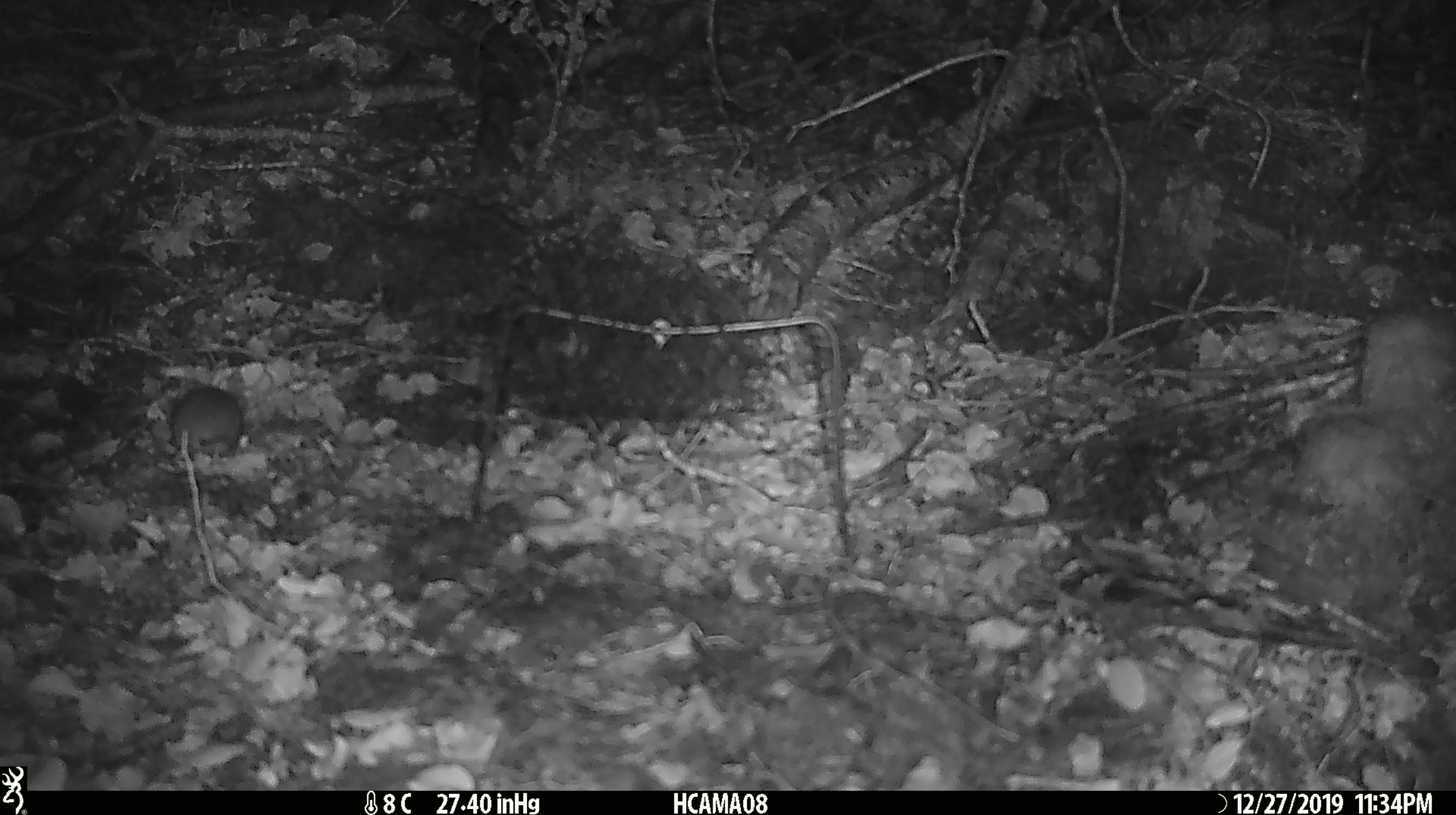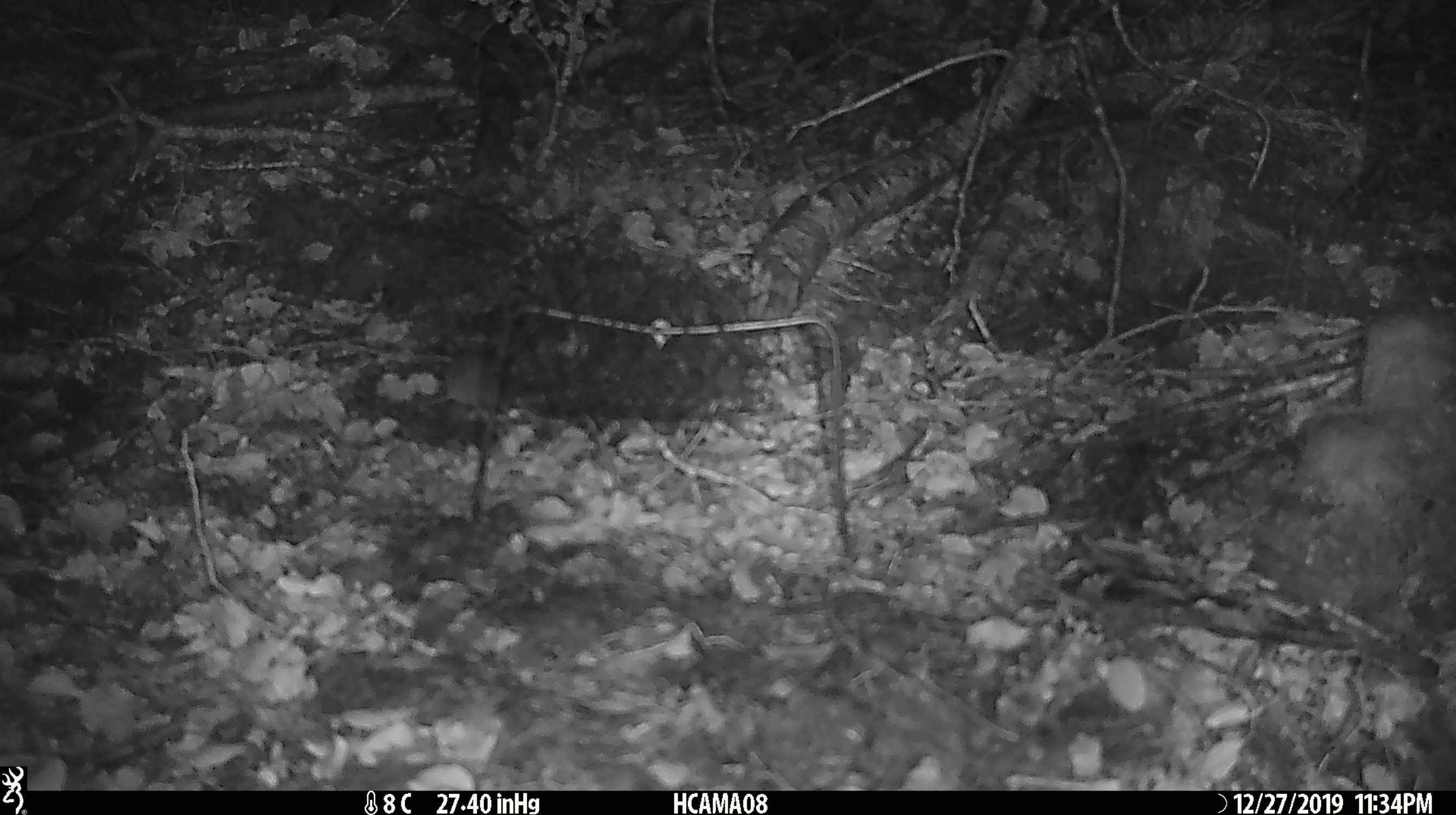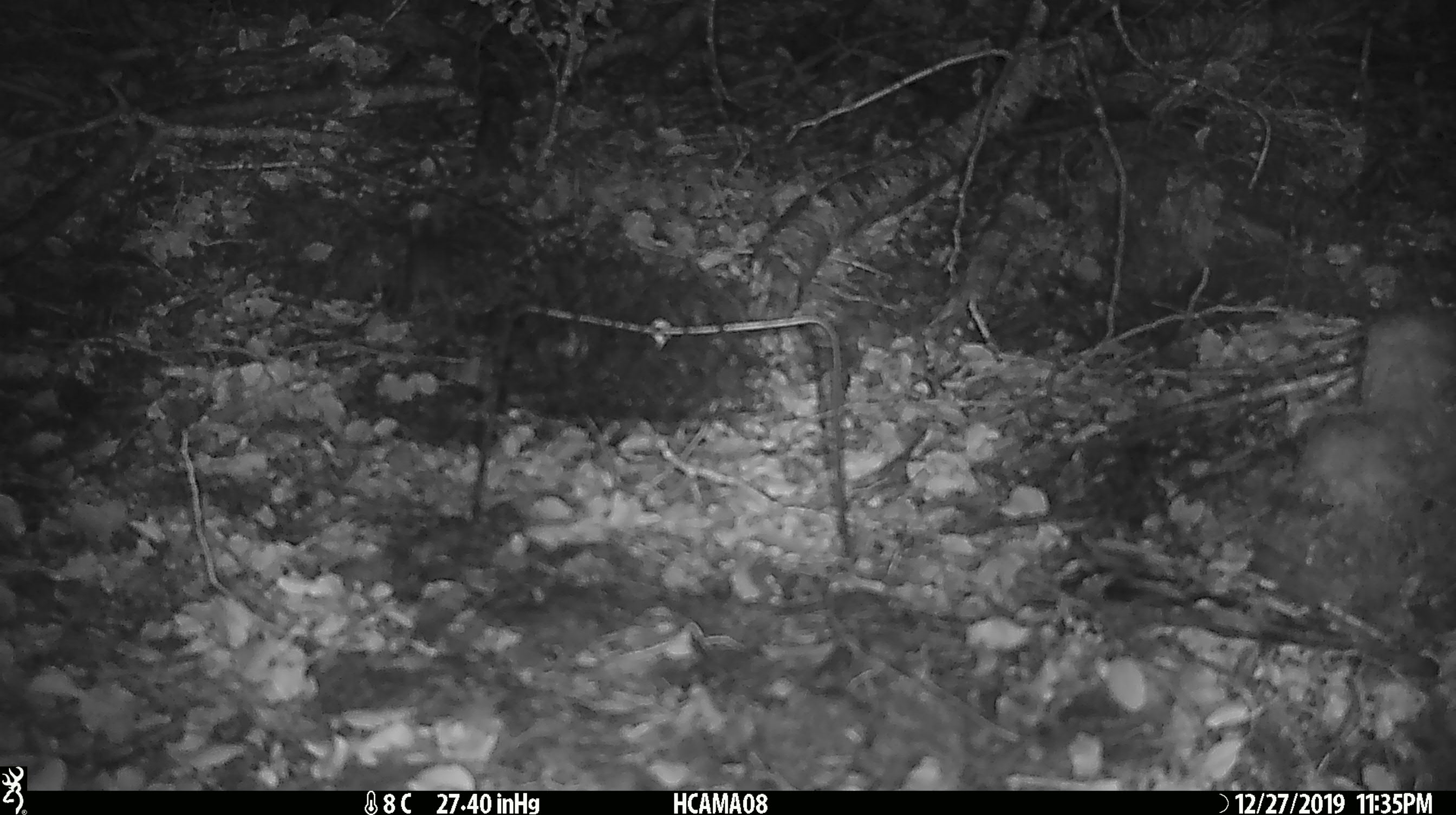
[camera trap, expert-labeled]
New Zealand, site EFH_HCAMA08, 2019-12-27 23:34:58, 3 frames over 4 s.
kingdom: Animalia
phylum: Chordata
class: Mammalia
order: Rodentia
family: Muridae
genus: Mus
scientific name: Mus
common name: mouse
Mouse (Mus).